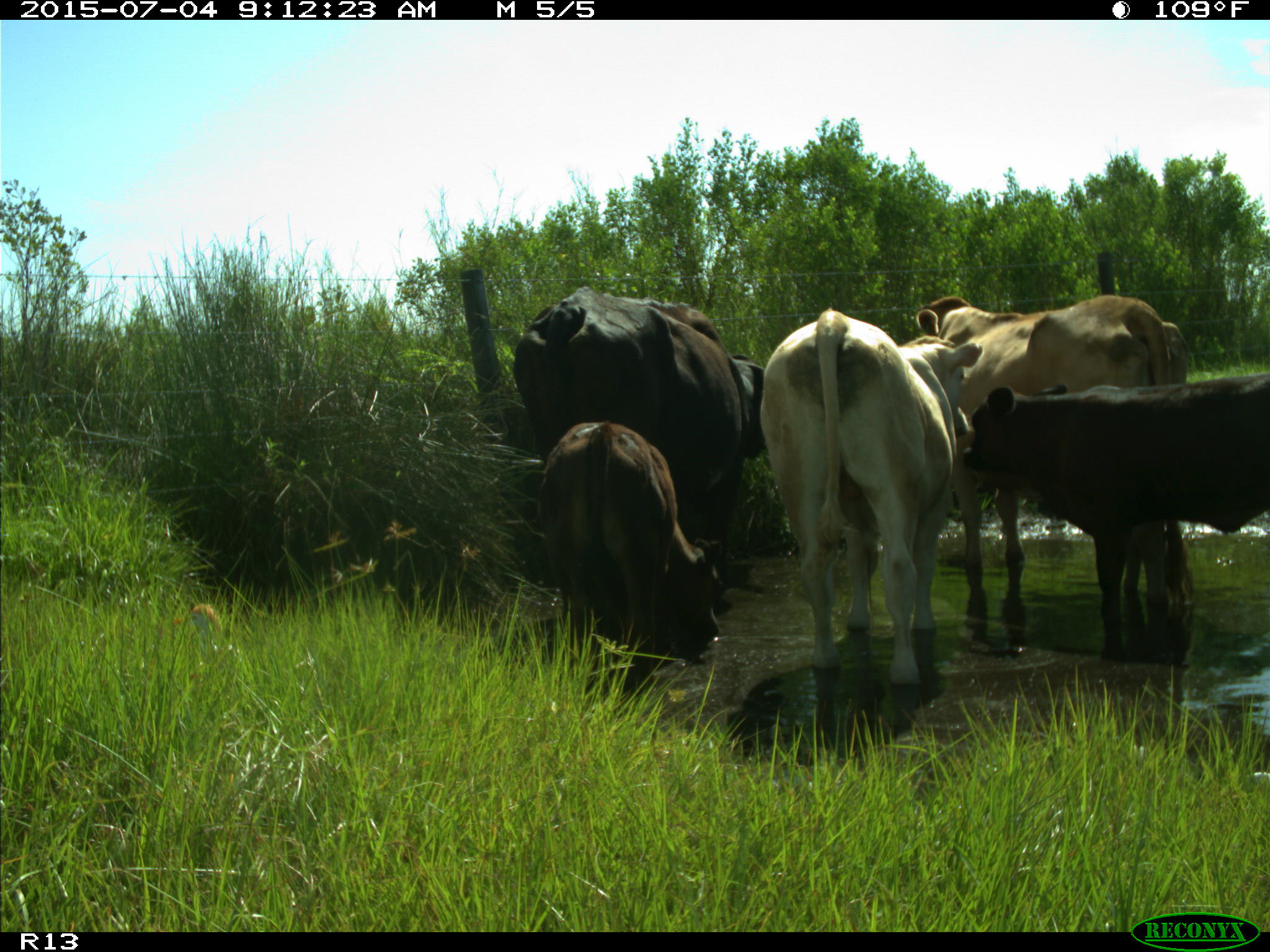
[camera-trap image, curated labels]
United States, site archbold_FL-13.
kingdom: Animalia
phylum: Chordata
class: Mammalia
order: Artiodactyla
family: Bovidae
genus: Bos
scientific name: Bos taurus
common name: domestic cow